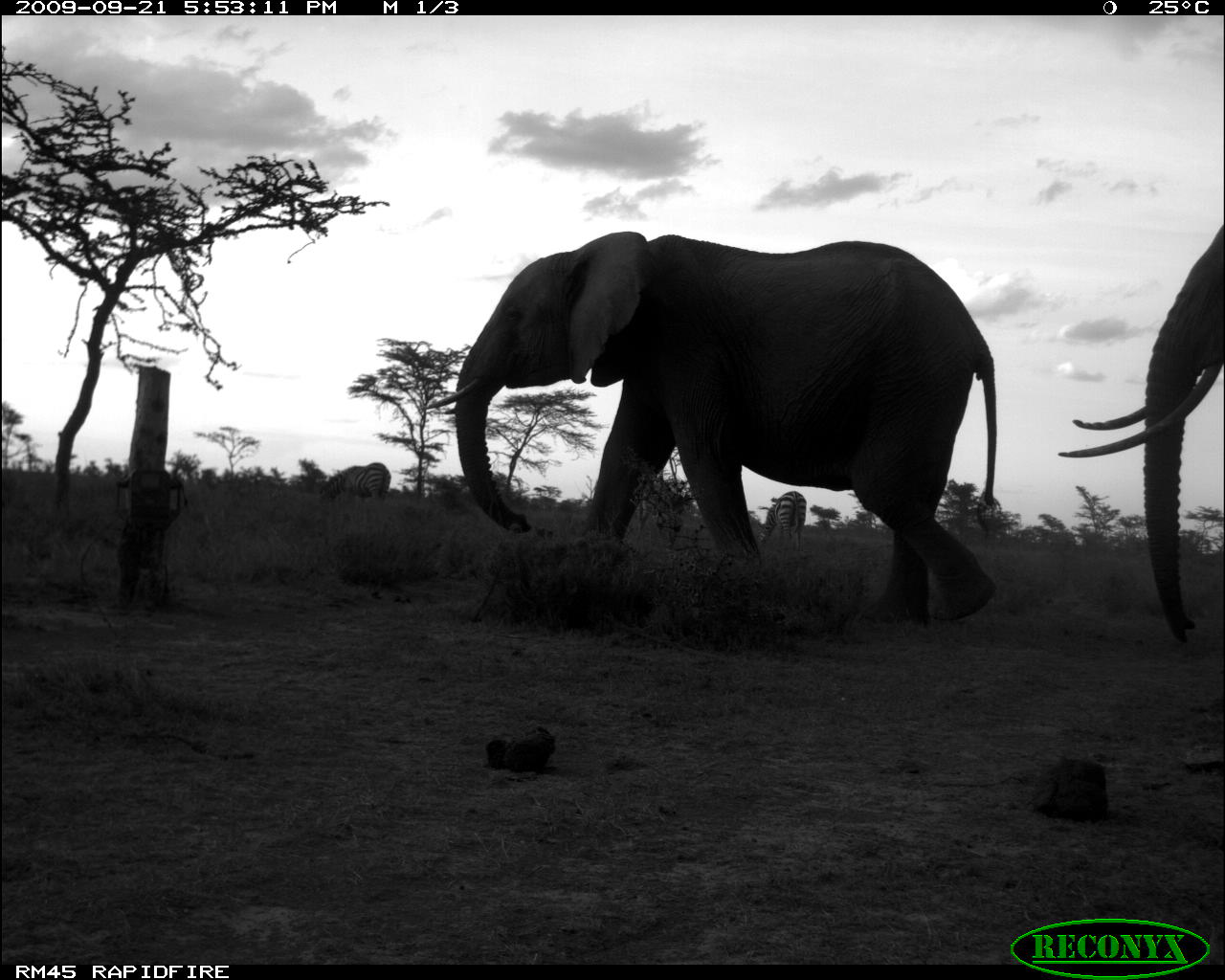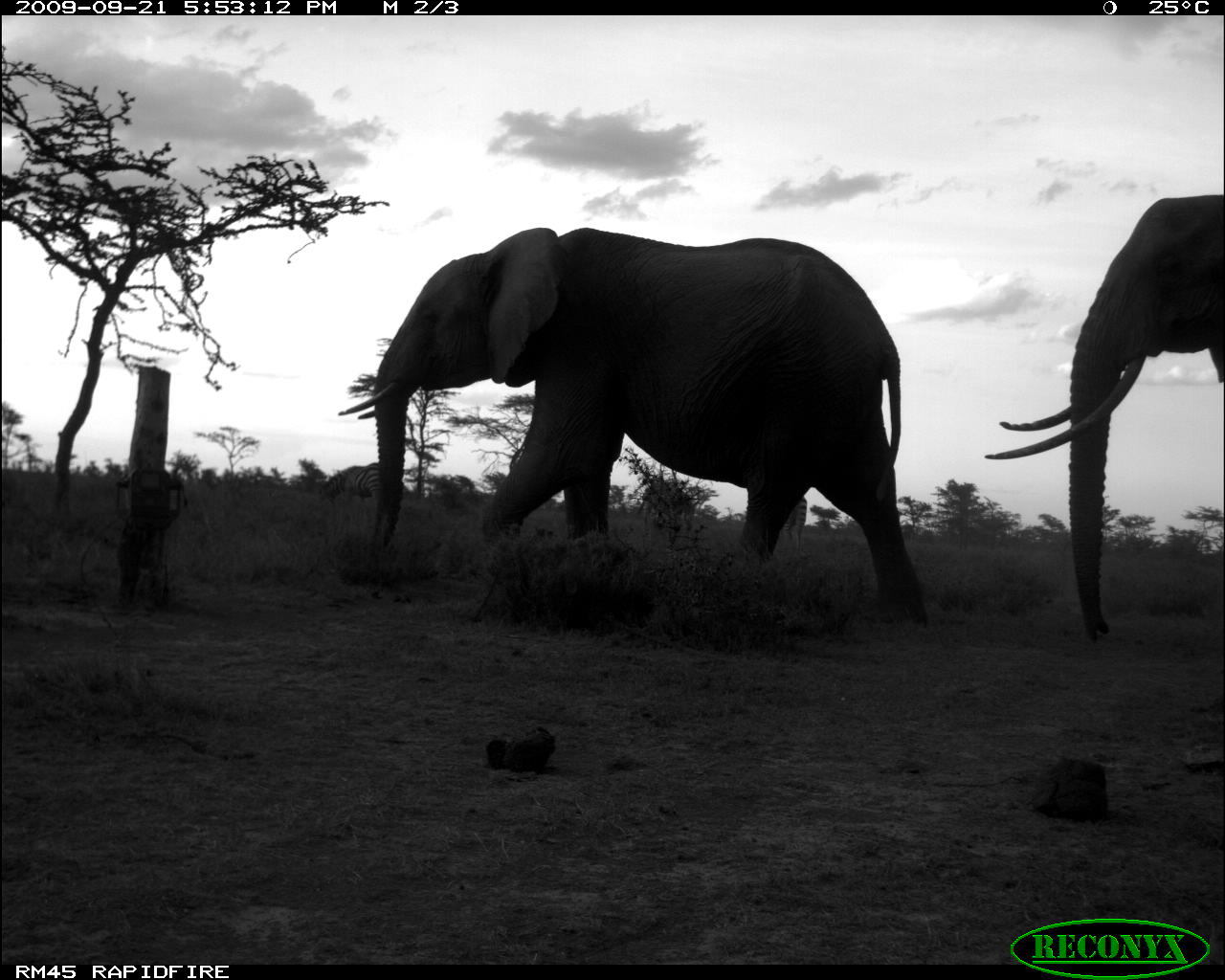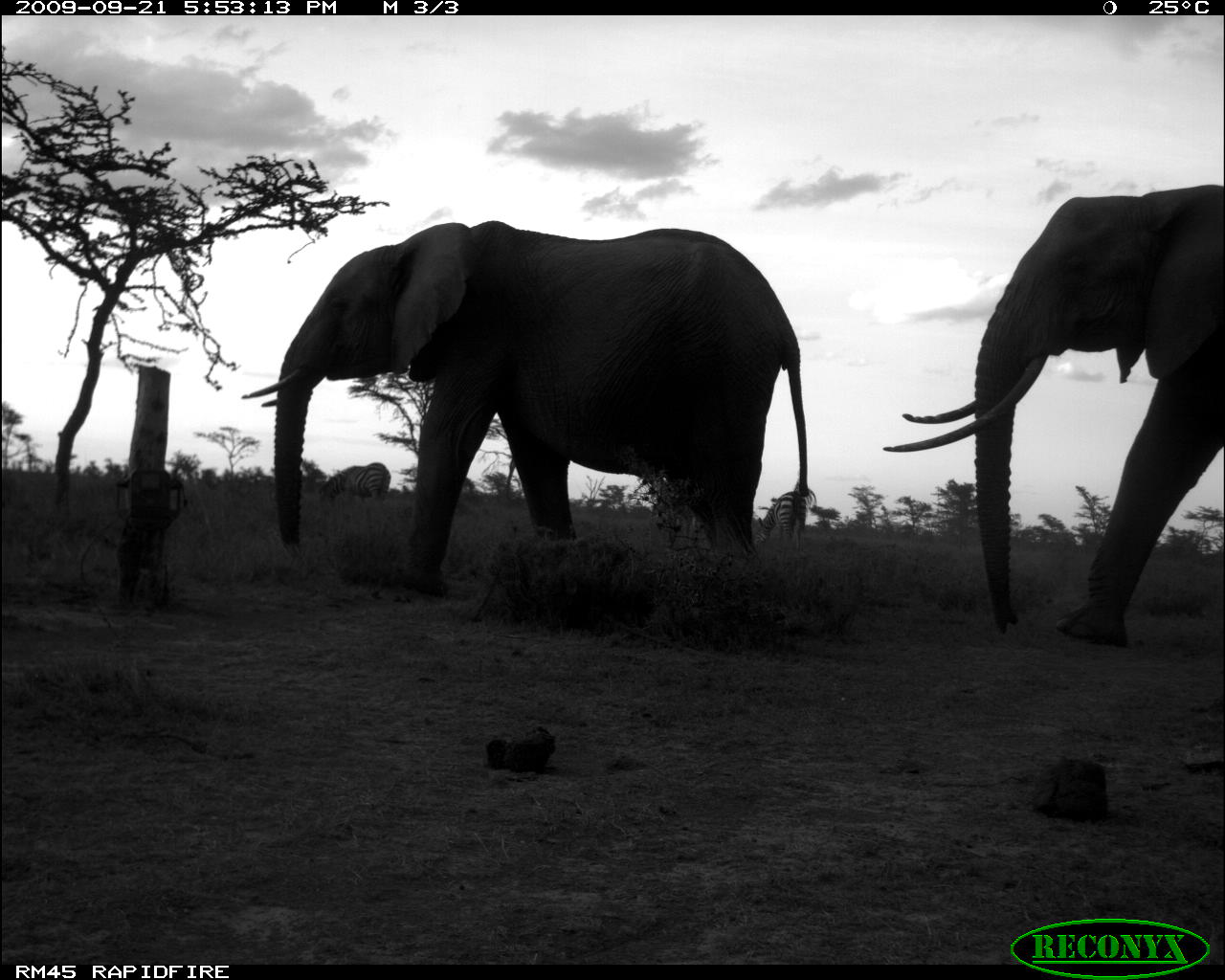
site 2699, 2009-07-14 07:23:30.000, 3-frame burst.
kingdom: Animalia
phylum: Chordata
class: Mammalia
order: Perissodactyla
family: Equidae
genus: Equus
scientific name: Equus quagga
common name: plains zebra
Equus quagga (plains zebra), count 1.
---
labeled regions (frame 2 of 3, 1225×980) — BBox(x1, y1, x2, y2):
equus quagga: BBox(337, 227, 923, 619); BBox(984, 194, 1225, 643); BBox(318, 462, 381, 514); BBox(780, 496, 807, 554)